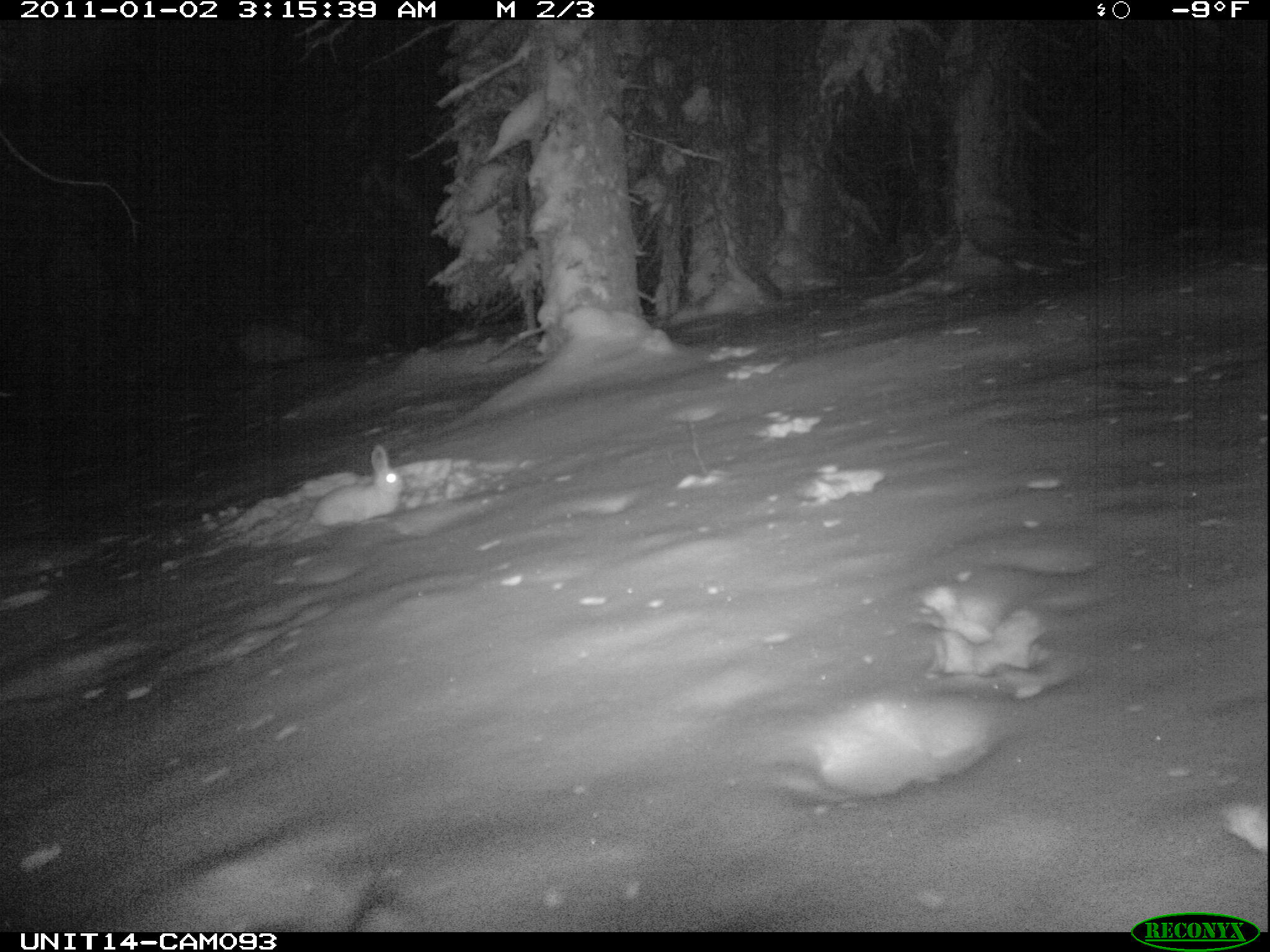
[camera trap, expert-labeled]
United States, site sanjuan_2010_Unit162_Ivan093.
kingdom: Animalia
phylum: Chordata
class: Mammalia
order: Lagomorpha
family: Leporidae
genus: Lepus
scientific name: Lepus americanus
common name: snowshoe hare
Lepus americanus (snowshoe hare).